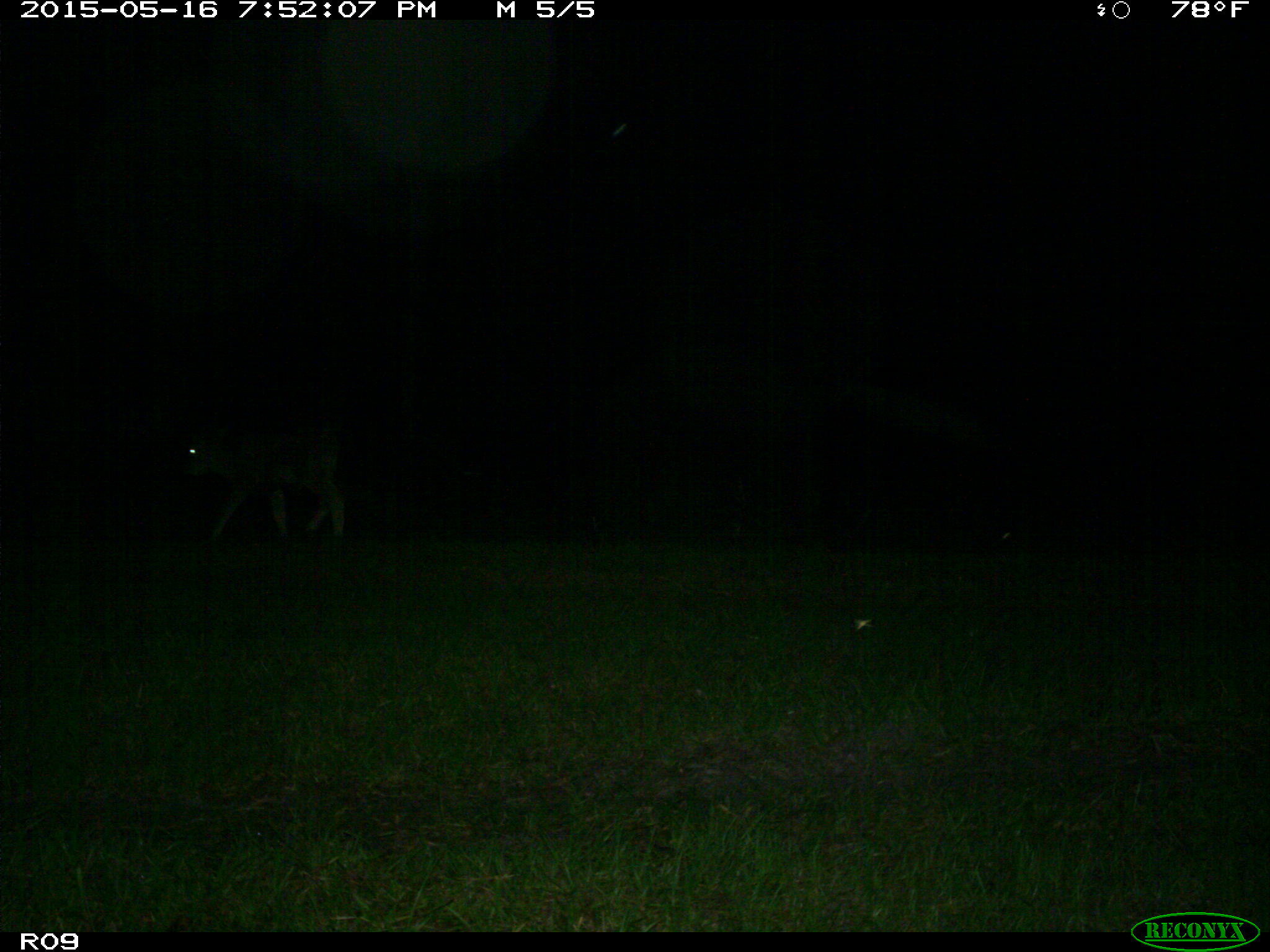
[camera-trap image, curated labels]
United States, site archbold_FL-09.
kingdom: Animalia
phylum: Chordata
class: Mammalia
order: Artiodactyla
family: Bovidae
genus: Bos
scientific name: Bos taurus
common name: domestic cow